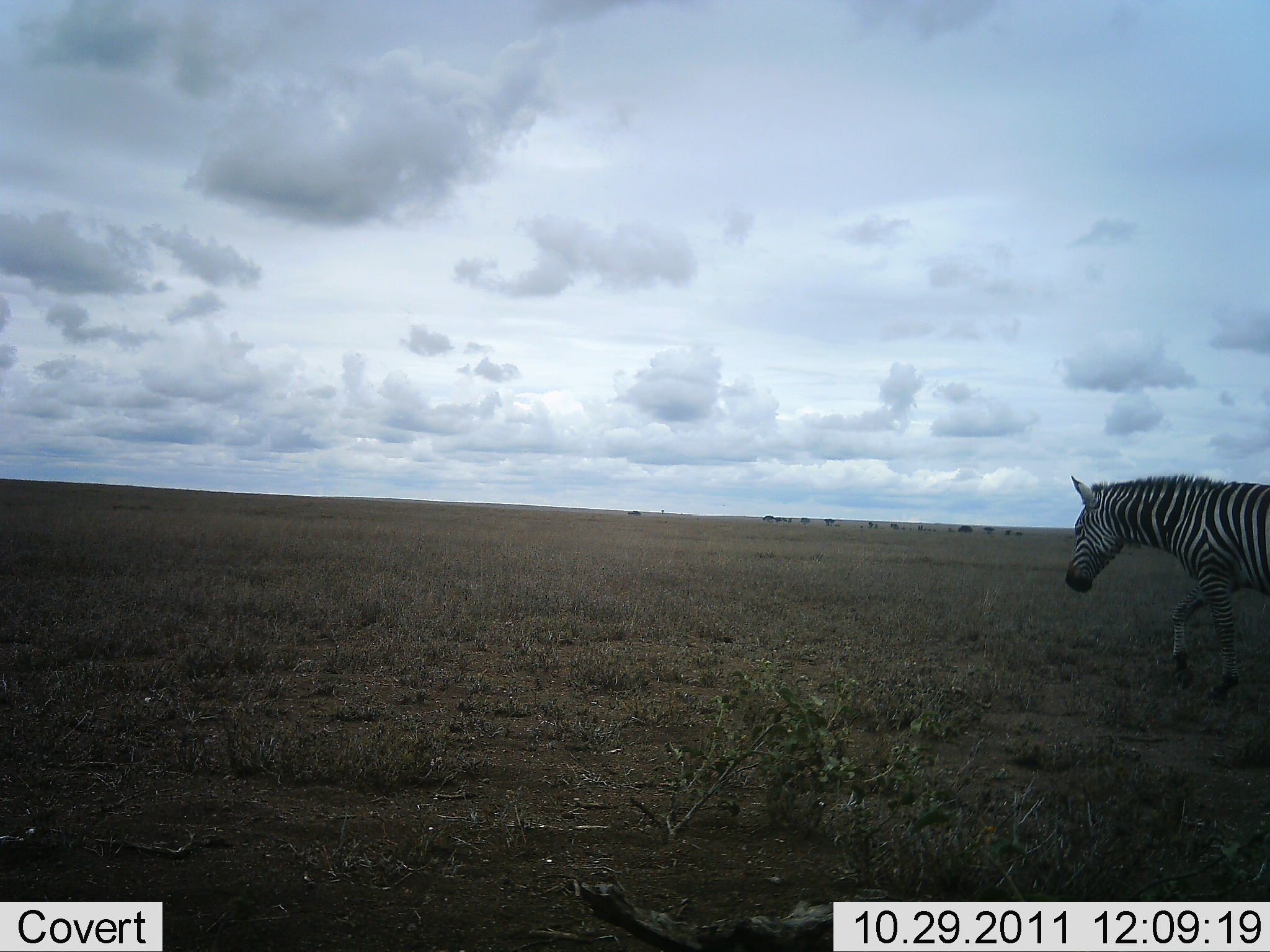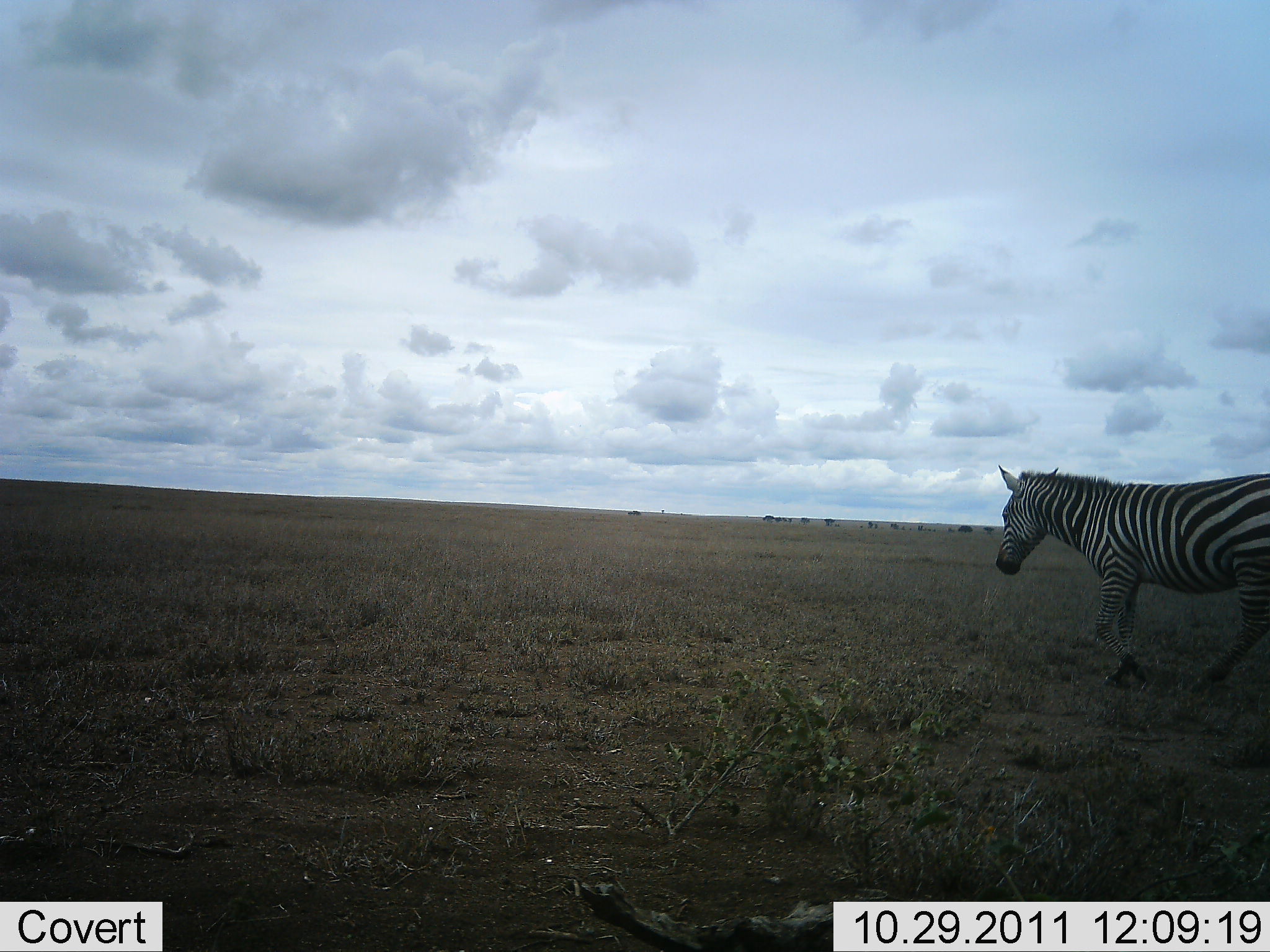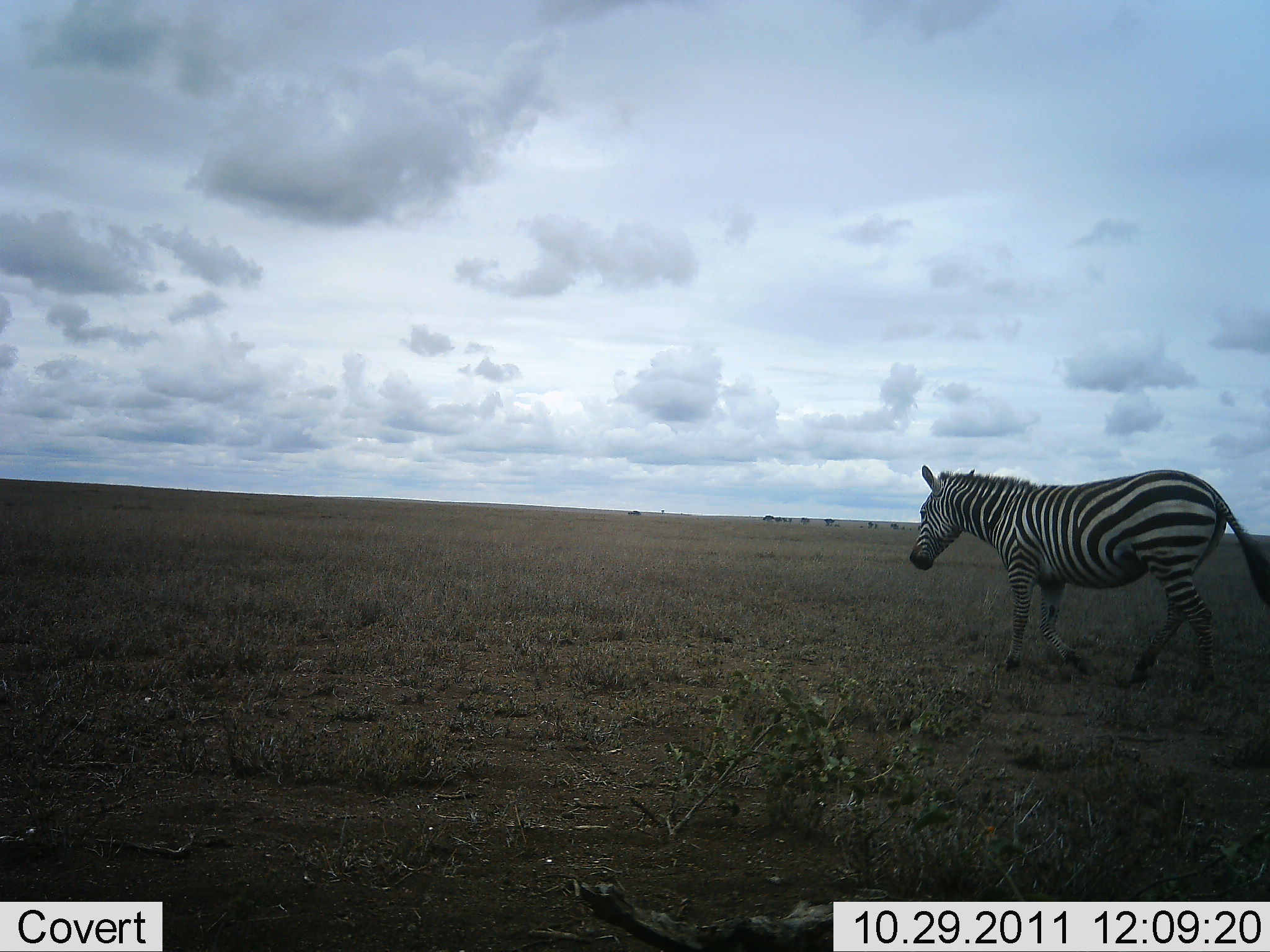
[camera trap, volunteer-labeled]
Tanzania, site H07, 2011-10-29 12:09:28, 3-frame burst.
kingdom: Animalia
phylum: Chordata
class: Mammalia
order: Perissodactyla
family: Equidae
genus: Equus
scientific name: Equus quagga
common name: plains zebra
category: zebra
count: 1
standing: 0%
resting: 0%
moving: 100%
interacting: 0%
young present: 0%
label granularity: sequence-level